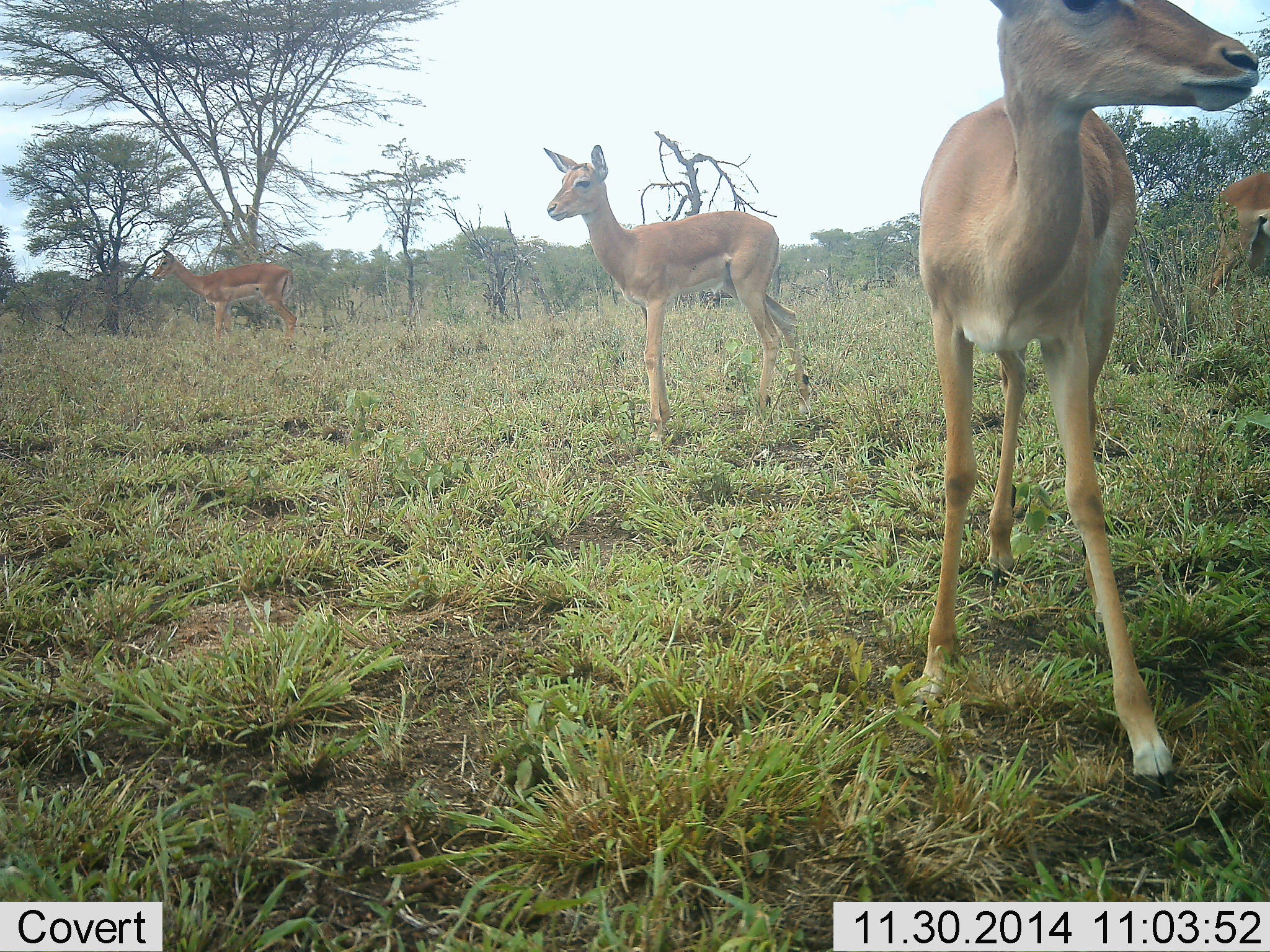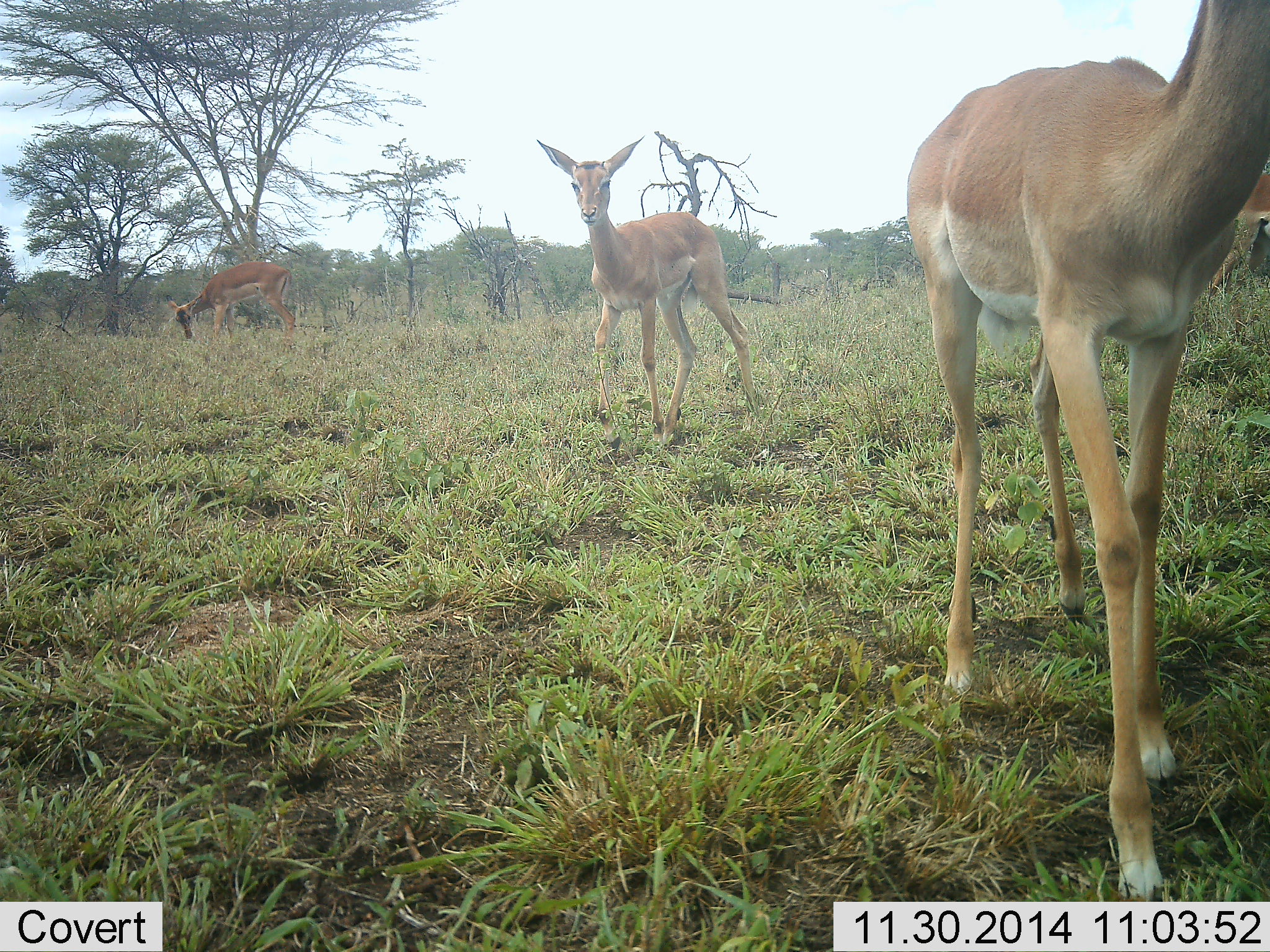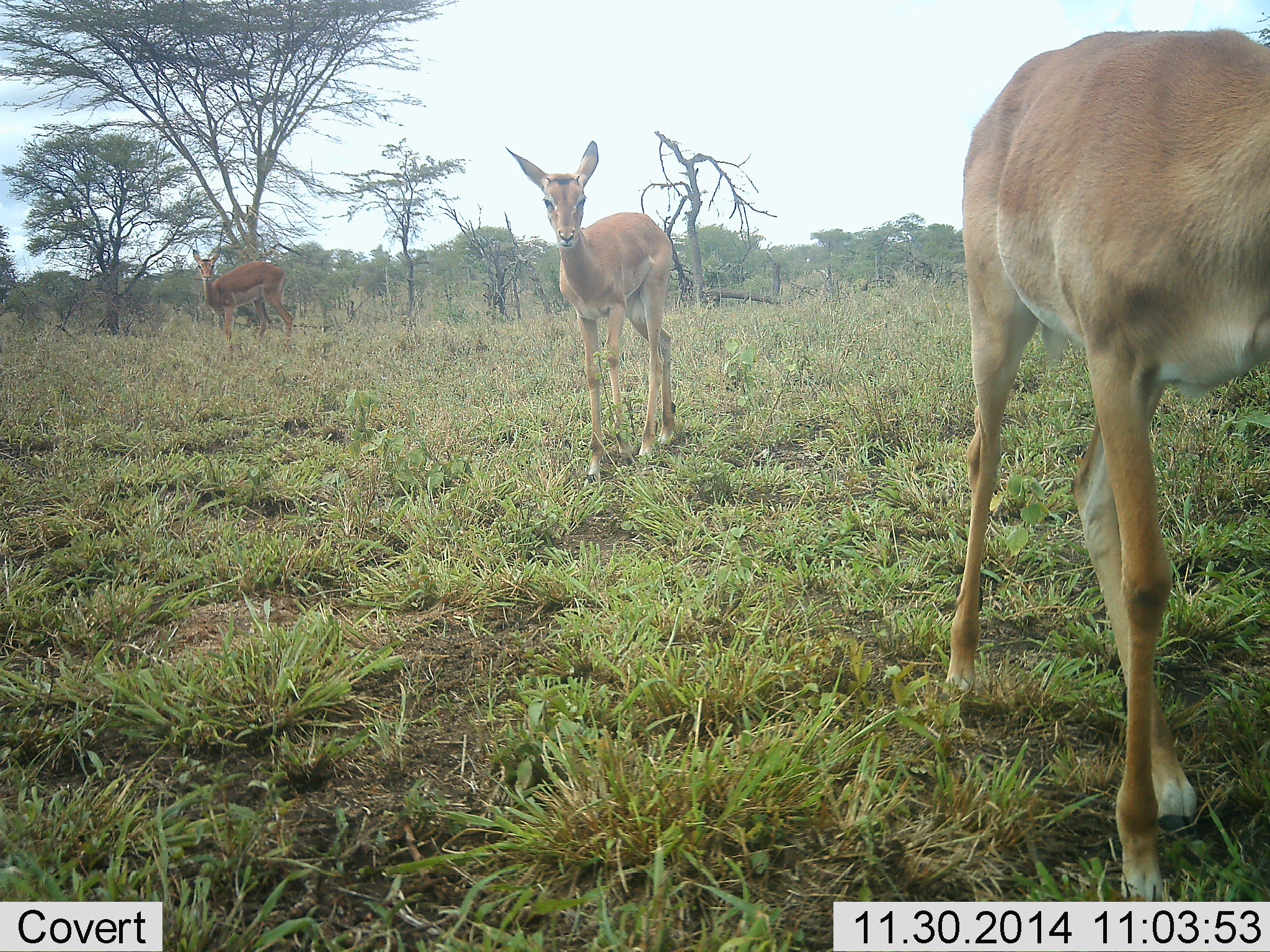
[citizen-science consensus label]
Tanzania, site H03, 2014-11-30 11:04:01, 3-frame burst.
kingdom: Animalia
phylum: Chordata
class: Mammalia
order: Artiodactyla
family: Bovidae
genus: Aepyceros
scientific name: Aepyceros melampus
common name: impala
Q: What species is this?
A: Impala (Aepyceros melampus).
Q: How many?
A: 4.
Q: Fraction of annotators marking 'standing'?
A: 80%.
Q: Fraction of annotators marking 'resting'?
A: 0%.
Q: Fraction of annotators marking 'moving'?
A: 70%.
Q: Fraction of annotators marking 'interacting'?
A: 0%.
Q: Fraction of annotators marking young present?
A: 20%.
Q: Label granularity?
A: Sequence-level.